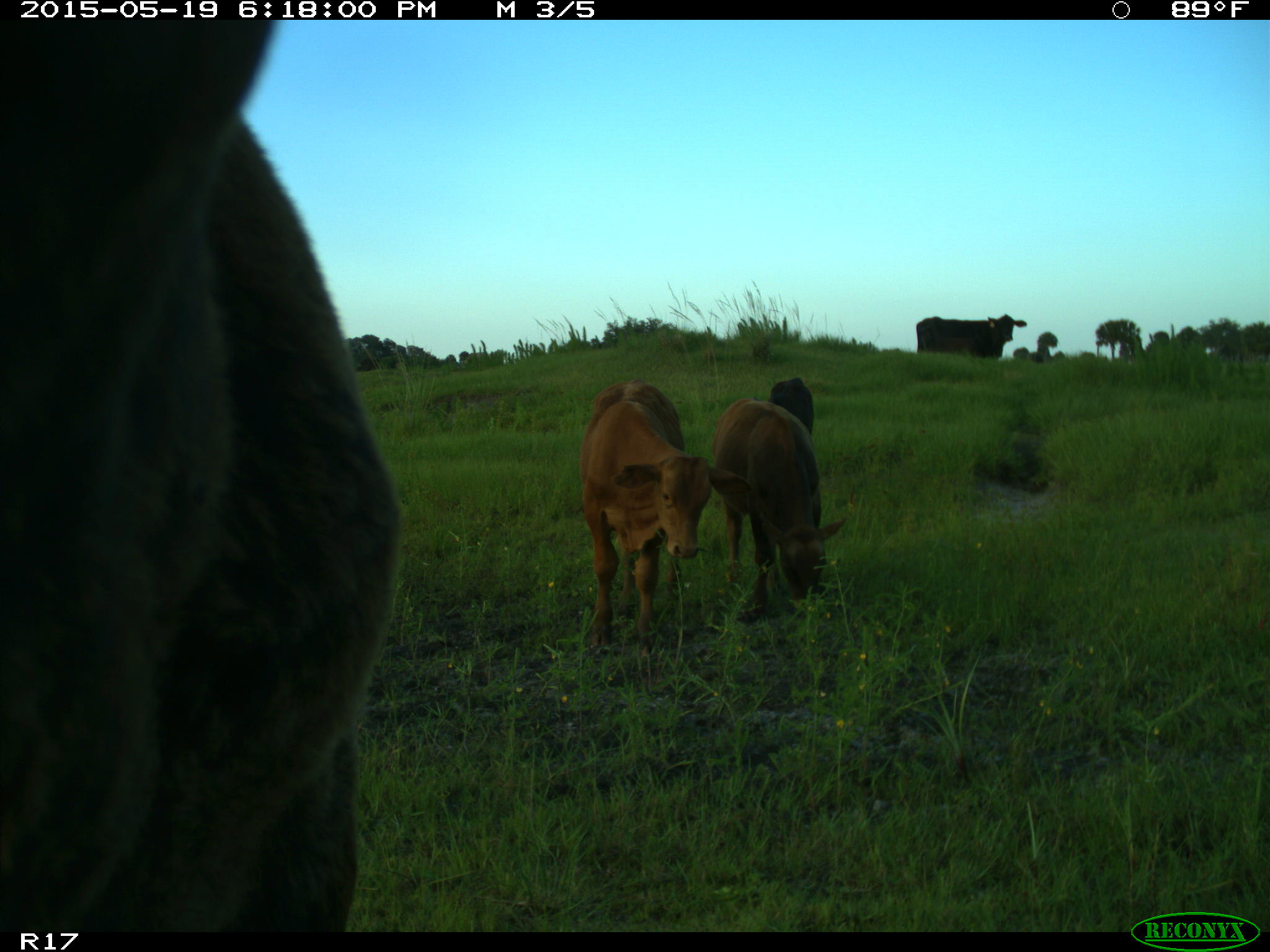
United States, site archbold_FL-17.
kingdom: Animalia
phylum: Chordata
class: Mammalia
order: Artiodactyla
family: Bovidae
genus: Bos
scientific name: Bos taurus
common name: domestic cow